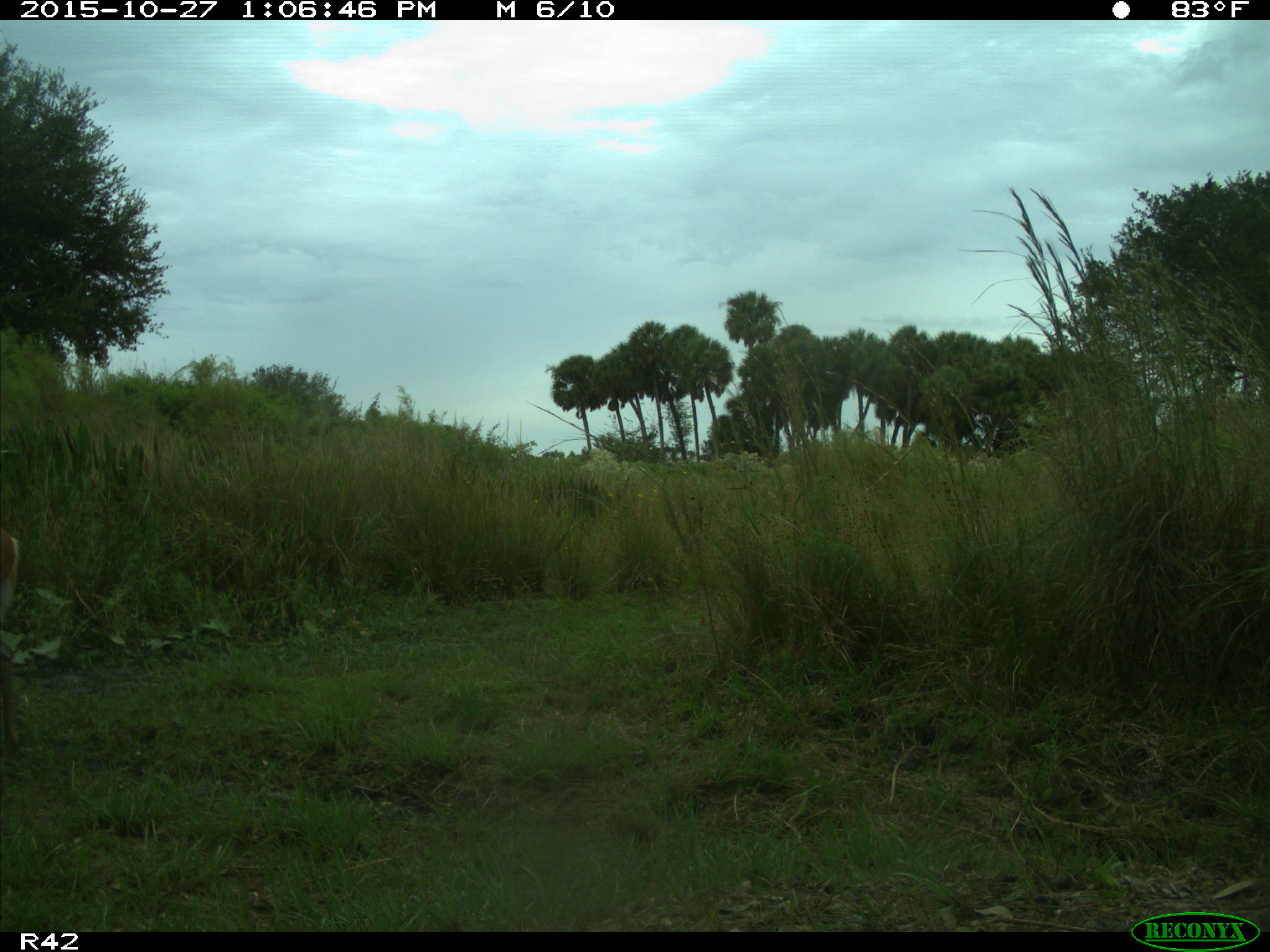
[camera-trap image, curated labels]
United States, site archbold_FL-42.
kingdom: Animalia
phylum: Chordata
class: Mammalia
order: Artiodactyla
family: Cervidae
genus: Odocoileus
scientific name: Odocoileus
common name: deer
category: unidentified deer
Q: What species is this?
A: Unidentified deer (deer) (Odocoileus).